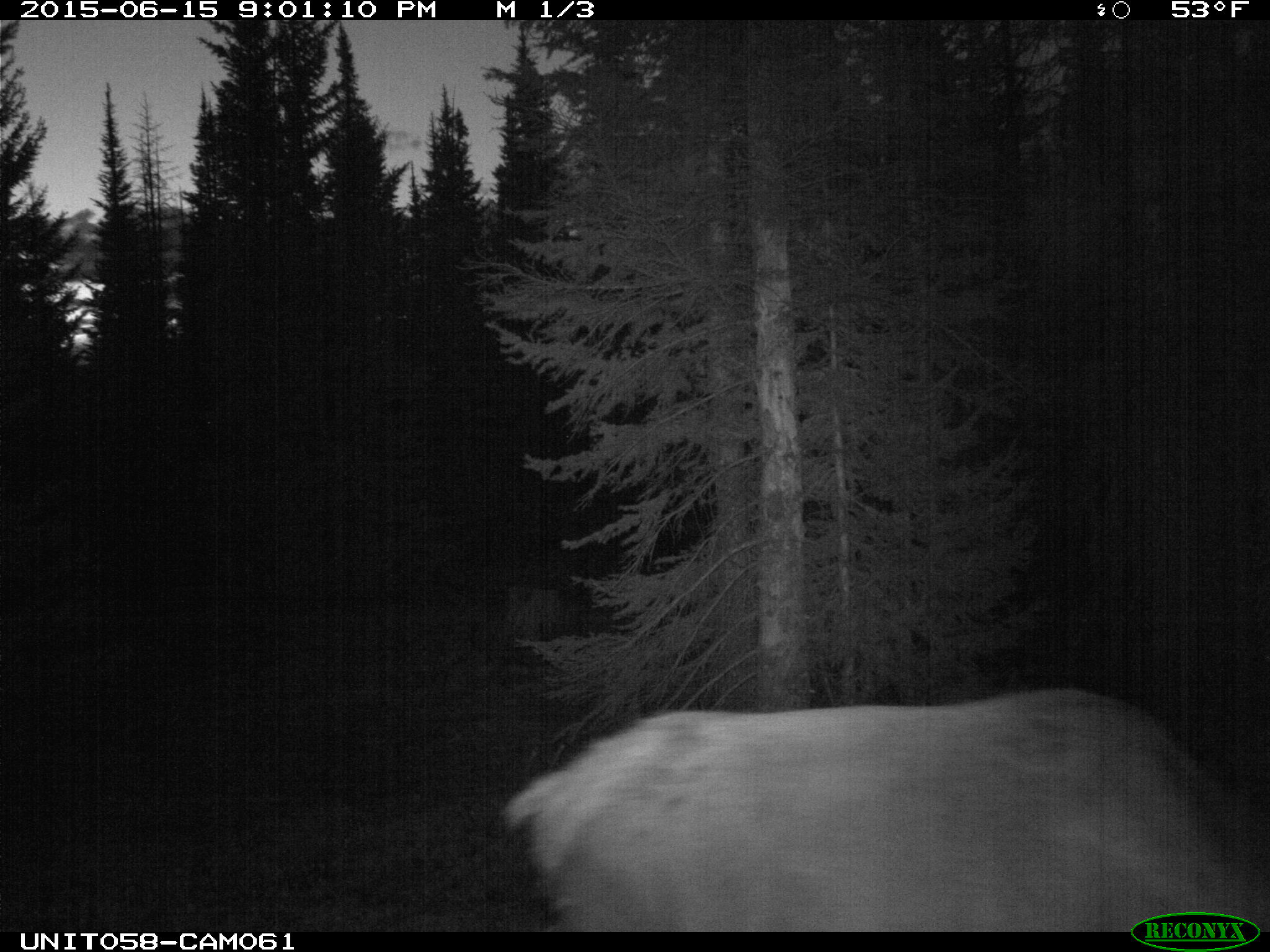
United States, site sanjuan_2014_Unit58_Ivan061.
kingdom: Animalia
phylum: Chordata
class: Mammalia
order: Artiodactyla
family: Cervidae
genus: Cervus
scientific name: Cervus elaphus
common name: red deer